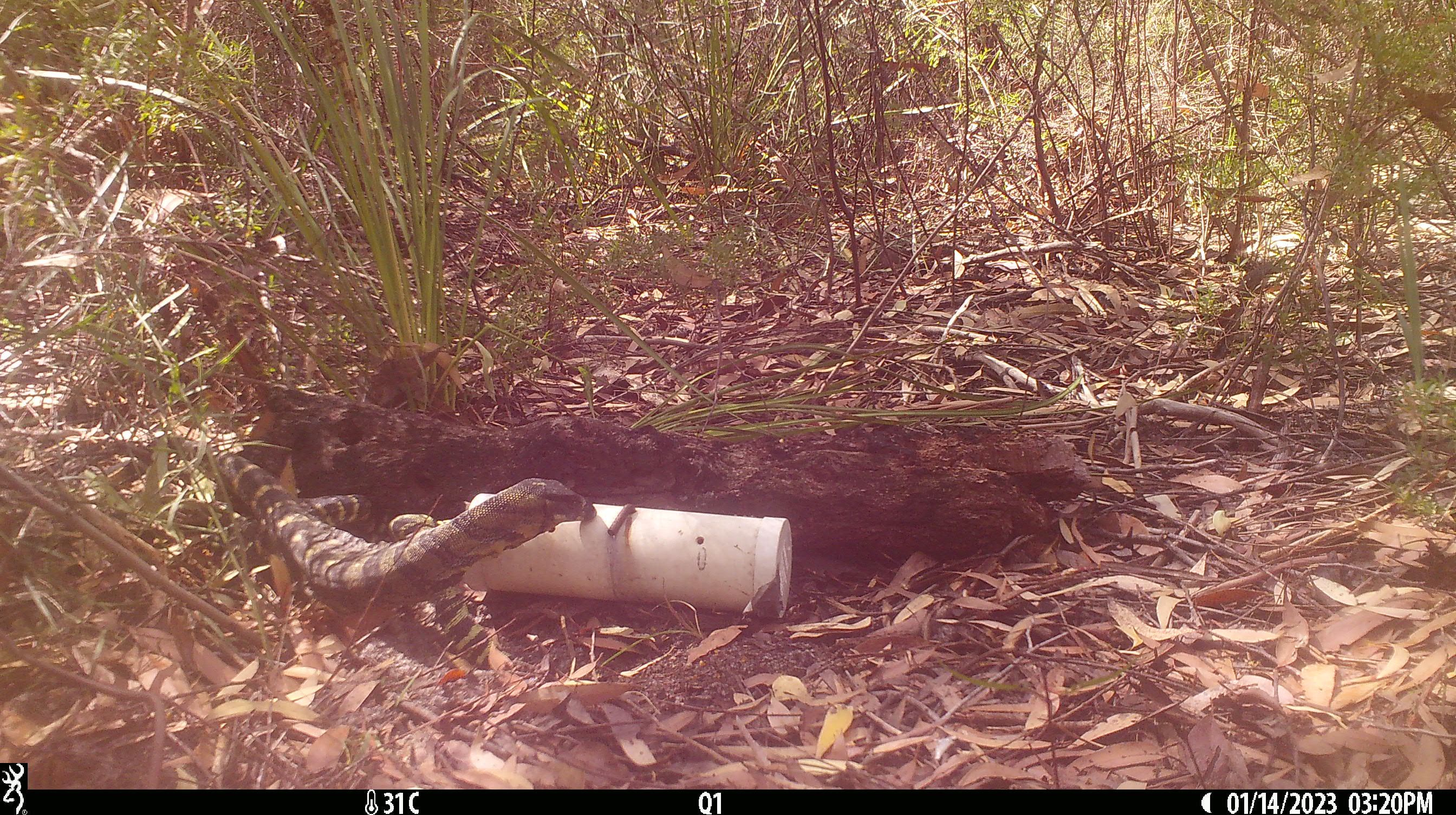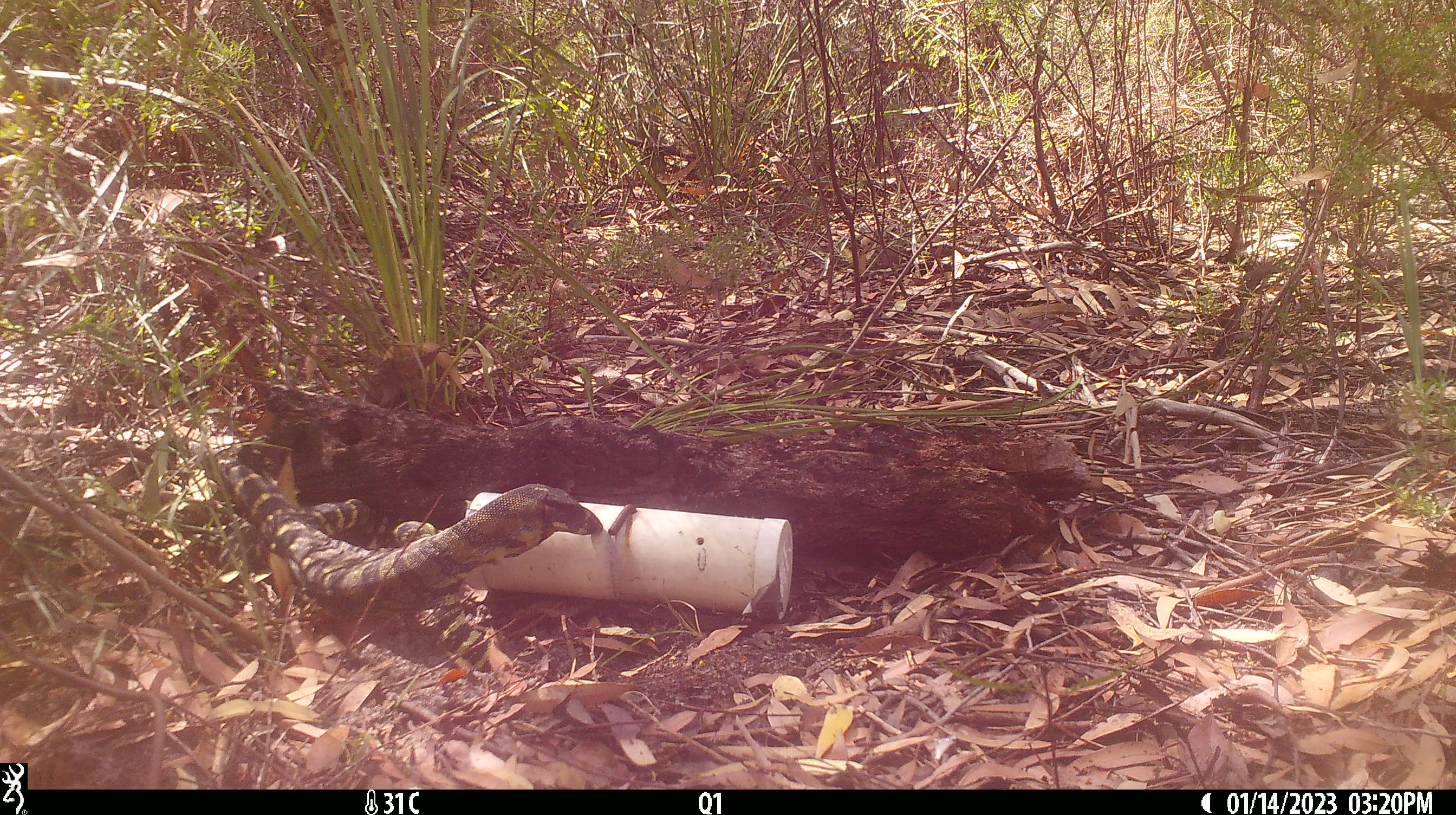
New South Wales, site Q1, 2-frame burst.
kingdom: Animalia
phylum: Chordata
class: Reptilia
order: Squamata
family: Varanidae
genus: Varanus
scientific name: Varanus varius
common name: lace monitor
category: goanna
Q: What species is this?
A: Goanna (lace monitor) (Varanus varius).